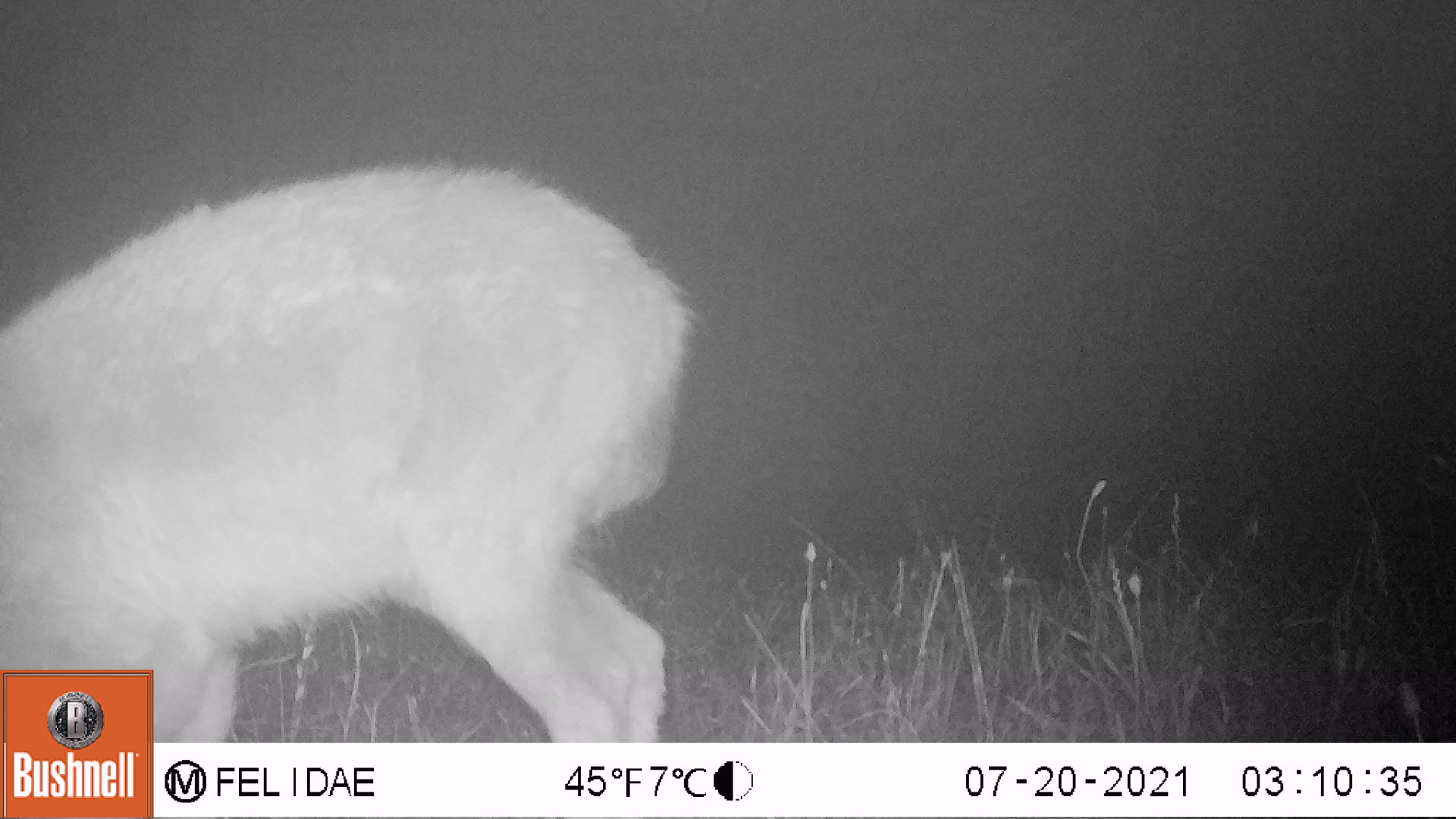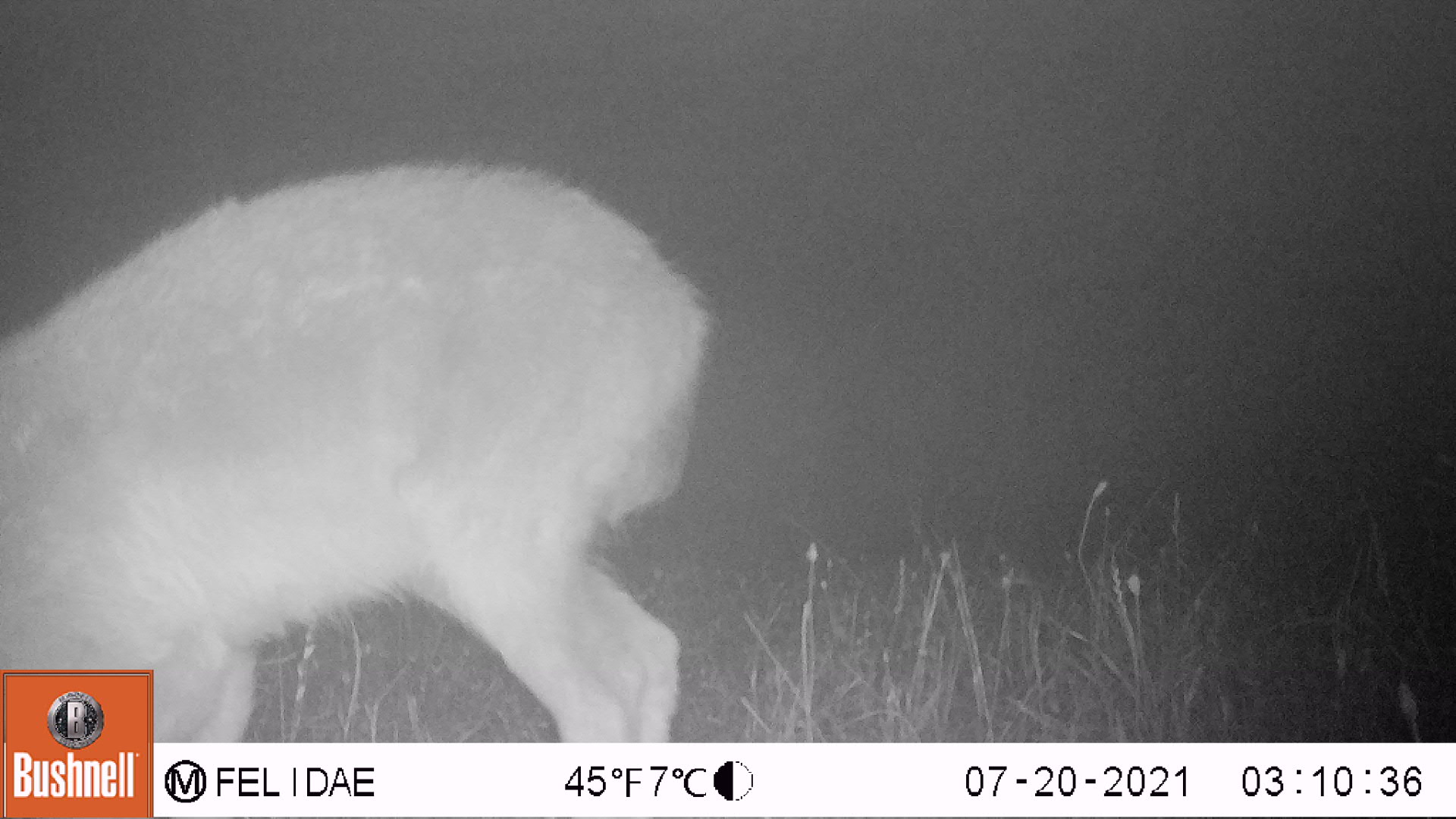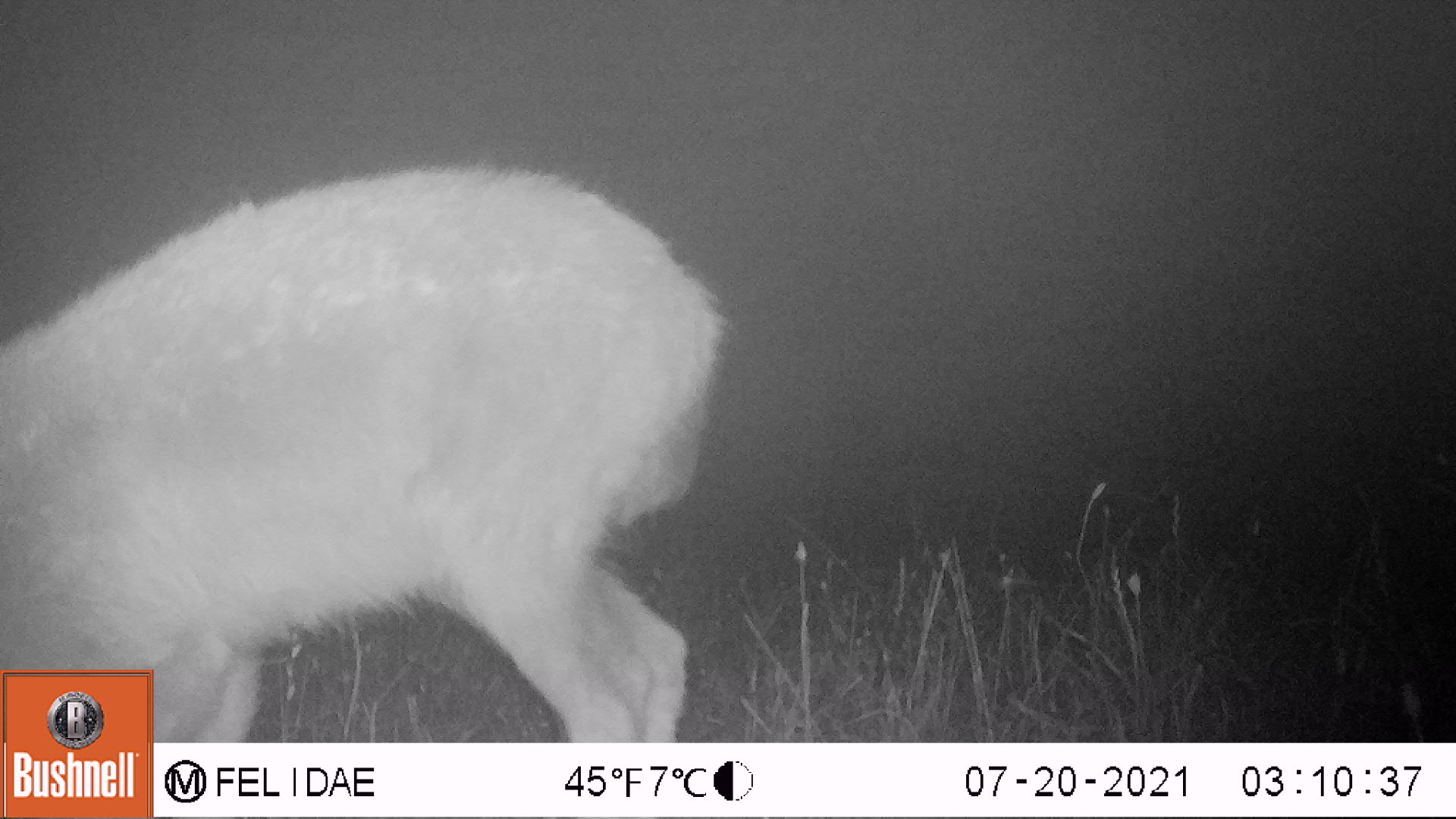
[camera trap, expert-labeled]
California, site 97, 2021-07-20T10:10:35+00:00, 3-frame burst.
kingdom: Animalia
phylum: Chordata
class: Mammalia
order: Artiodactyla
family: Cervidae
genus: Odocoileus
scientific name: Odocoileus hemionus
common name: mule deer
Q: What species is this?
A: Mule deer (Odocoileus hemionus).